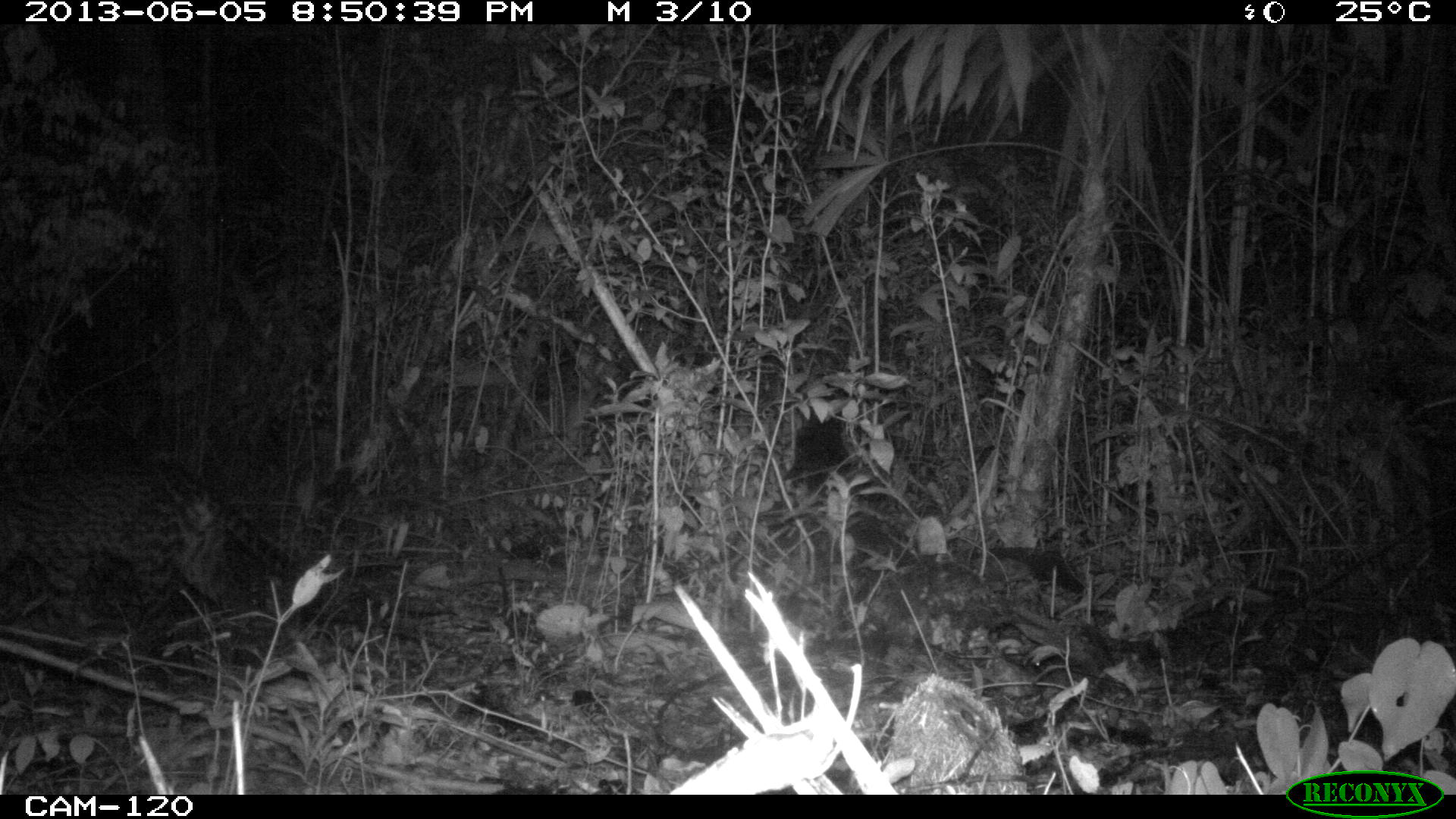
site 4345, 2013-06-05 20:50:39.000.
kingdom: Animalia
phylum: Chordata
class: Mammalia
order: Carnivora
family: Felidae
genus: Leopardus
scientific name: Leopardus pardalis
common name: ocelot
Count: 1.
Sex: female.